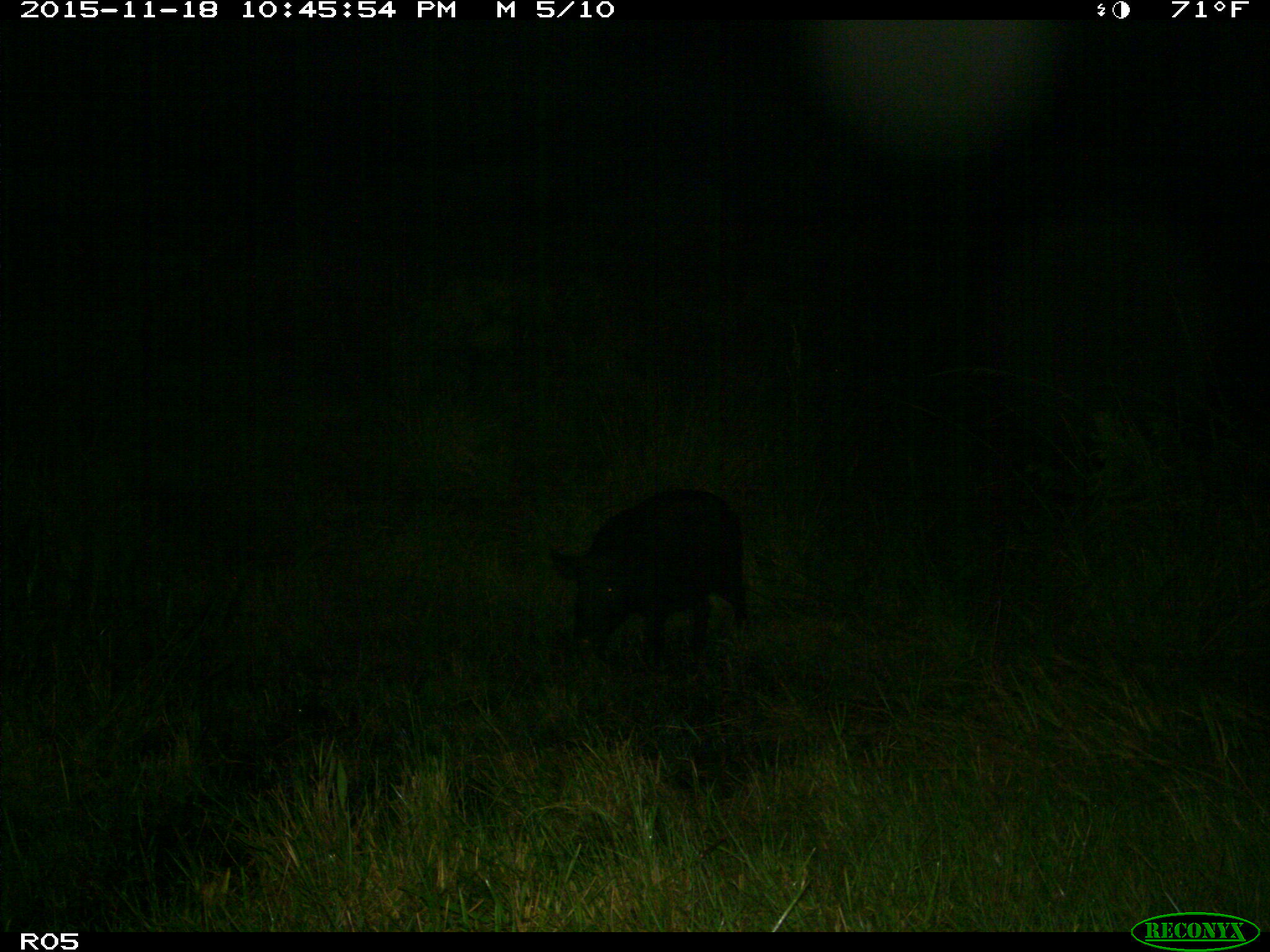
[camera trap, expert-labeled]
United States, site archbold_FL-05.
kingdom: Animalia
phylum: Chordata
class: Mammalia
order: Artiodactyla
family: Suidae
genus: Sus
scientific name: Sus scrofa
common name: wild boar